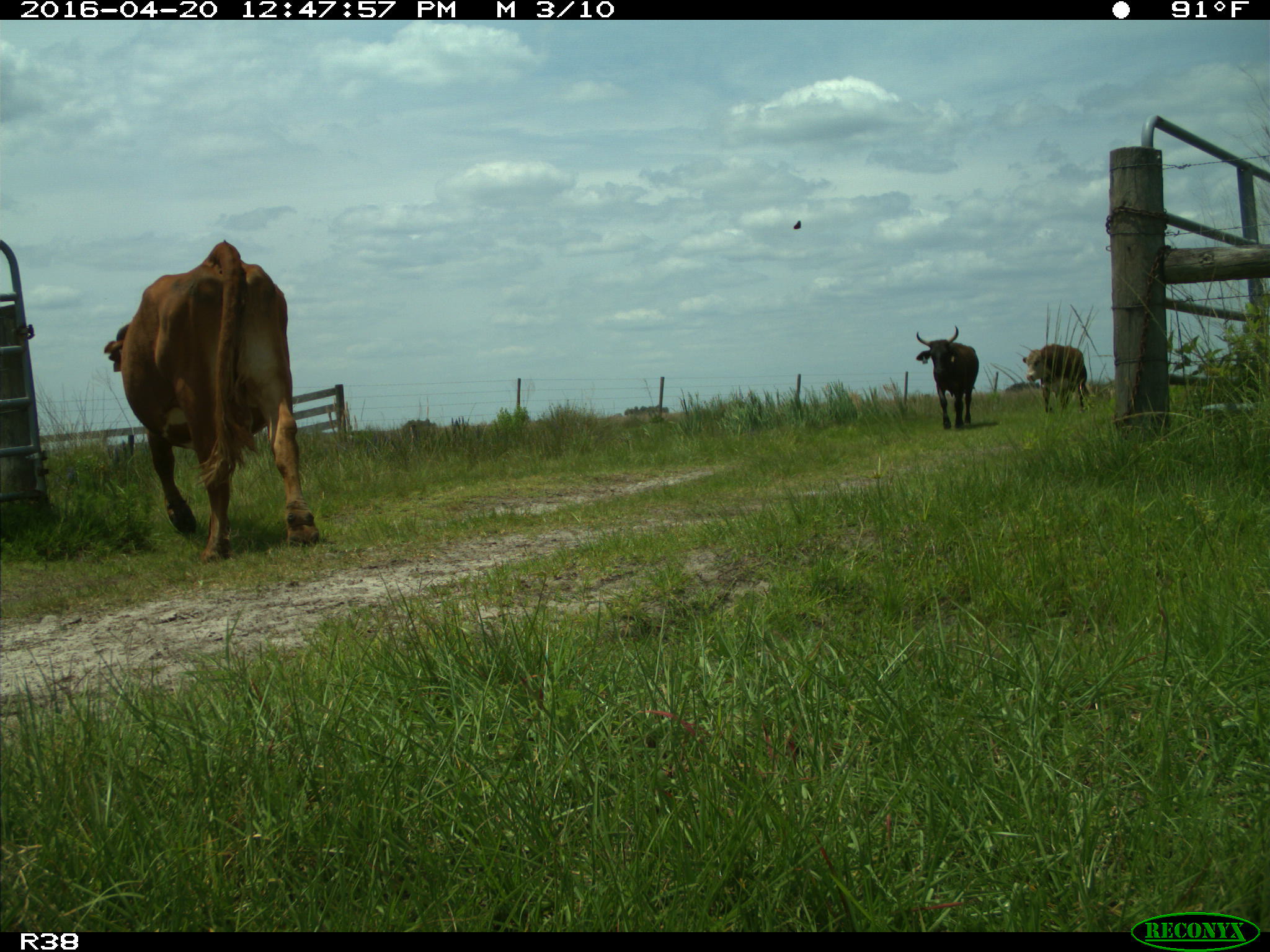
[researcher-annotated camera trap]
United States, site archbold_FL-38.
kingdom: Animalia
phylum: Chordata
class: Mammalia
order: Artiodactyla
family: Bovidae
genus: Bos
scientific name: Bos taurus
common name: domestic cow